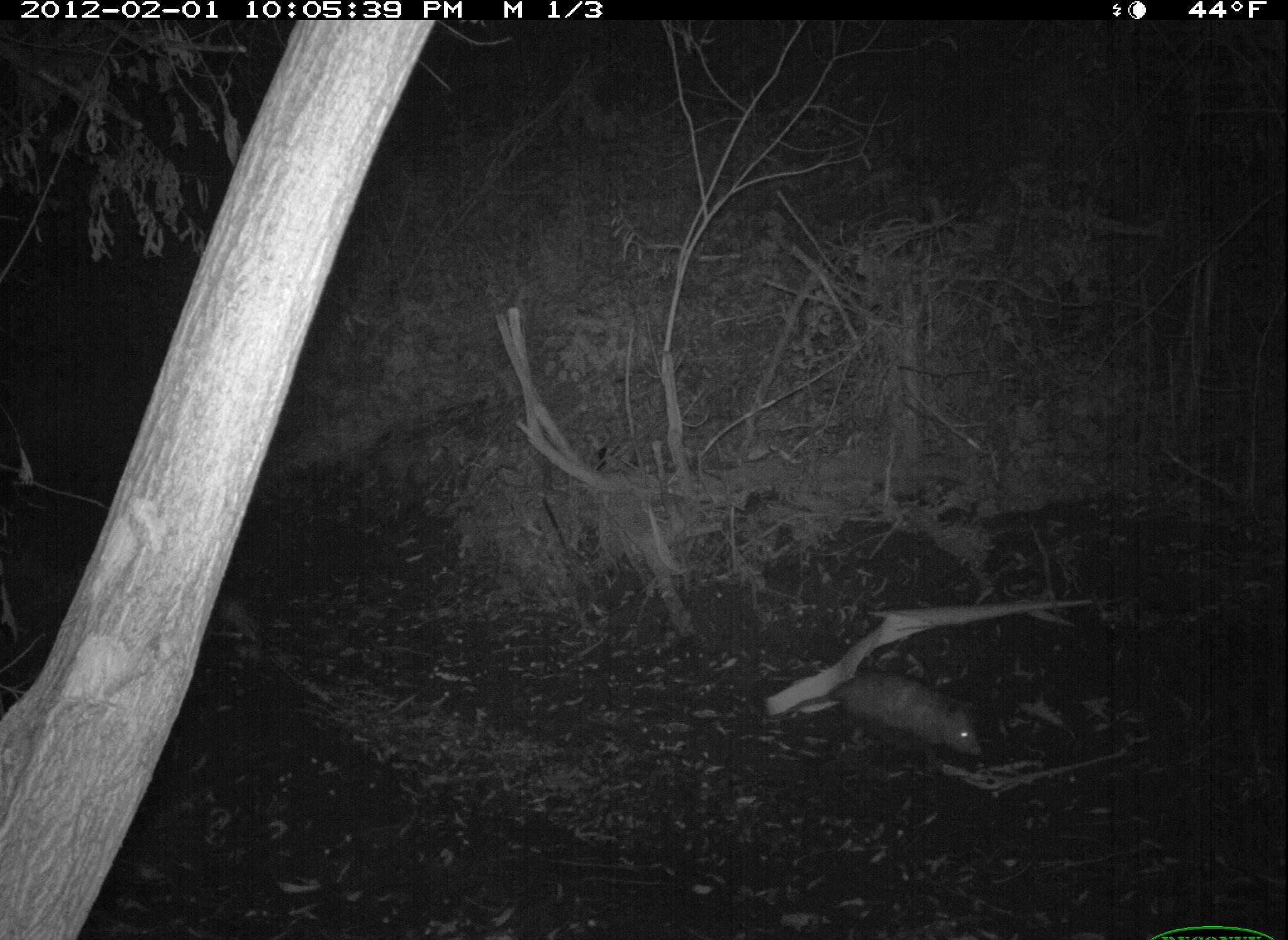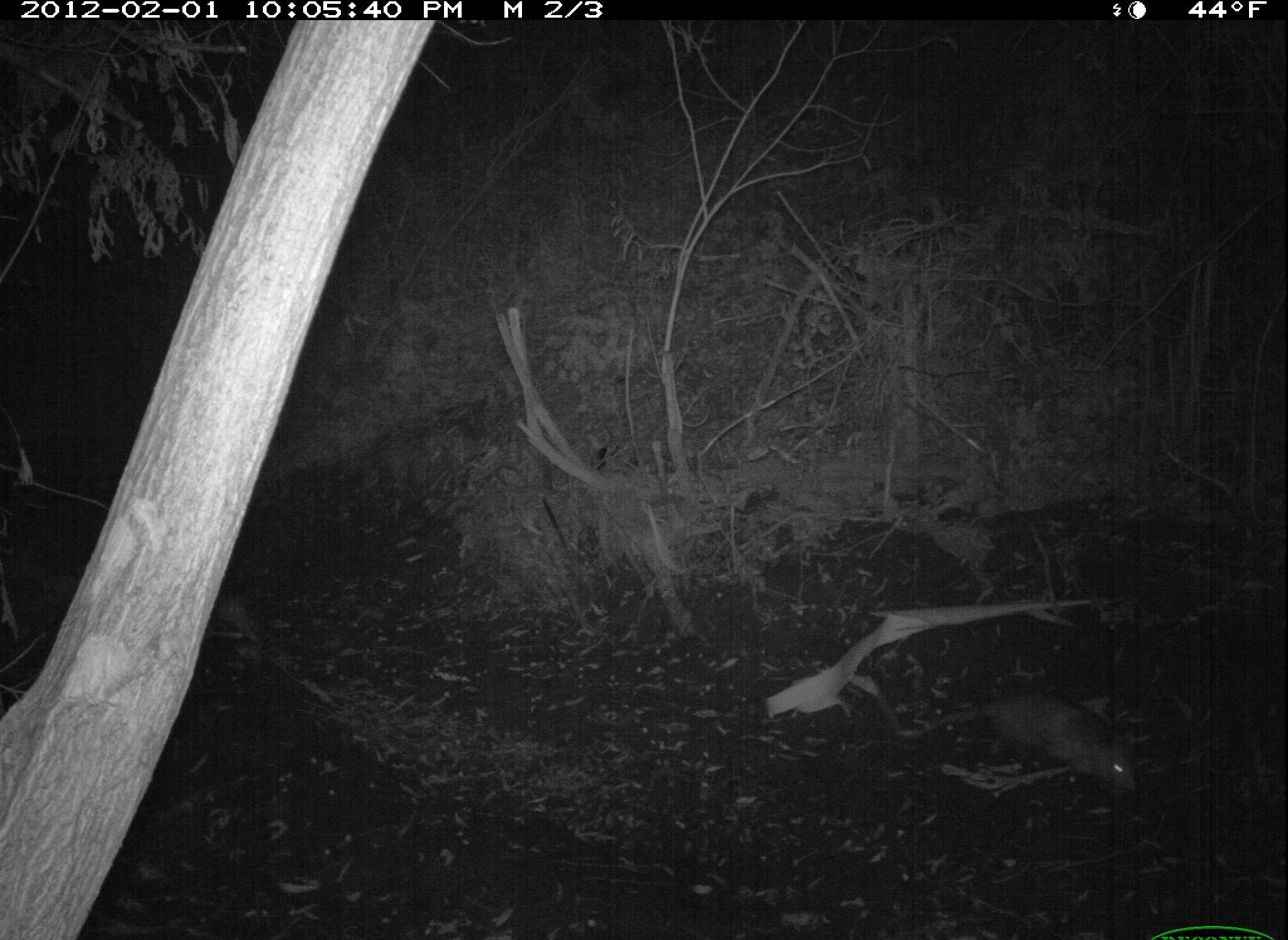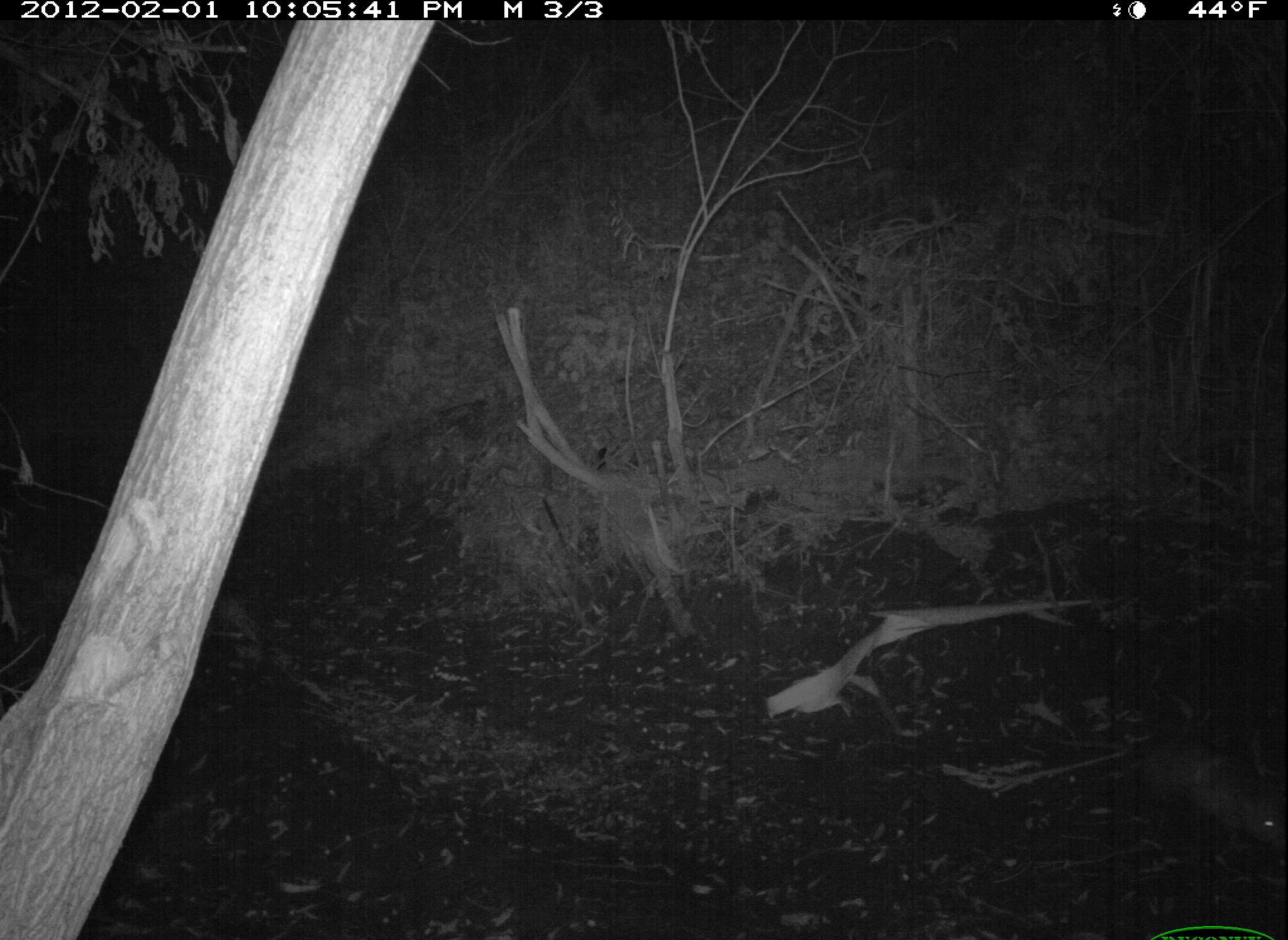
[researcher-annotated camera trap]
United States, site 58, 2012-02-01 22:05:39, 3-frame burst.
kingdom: Animalia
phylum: Chordata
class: Mammalia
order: Didelphimorphia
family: Didelphidae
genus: Didelphis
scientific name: Didelphis virginiana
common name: virginia opossum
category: opossum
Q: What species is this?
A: Opossum (virginia opossum) (Didelphis virginiana).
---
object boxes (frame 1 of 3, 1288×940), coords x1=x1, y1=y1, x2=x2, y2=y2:
opossum: x1=762, y1=668, x2=987, y2=765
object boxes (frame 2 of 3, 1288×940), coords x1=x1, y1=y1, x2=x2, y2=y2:
opossum: x1=895, y1=686, x2=1141, y2=807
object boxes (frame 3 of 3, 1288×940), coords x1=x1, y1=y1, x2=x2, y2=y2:
opossum: x1=1053, y1=738, x2=1286, y2=854